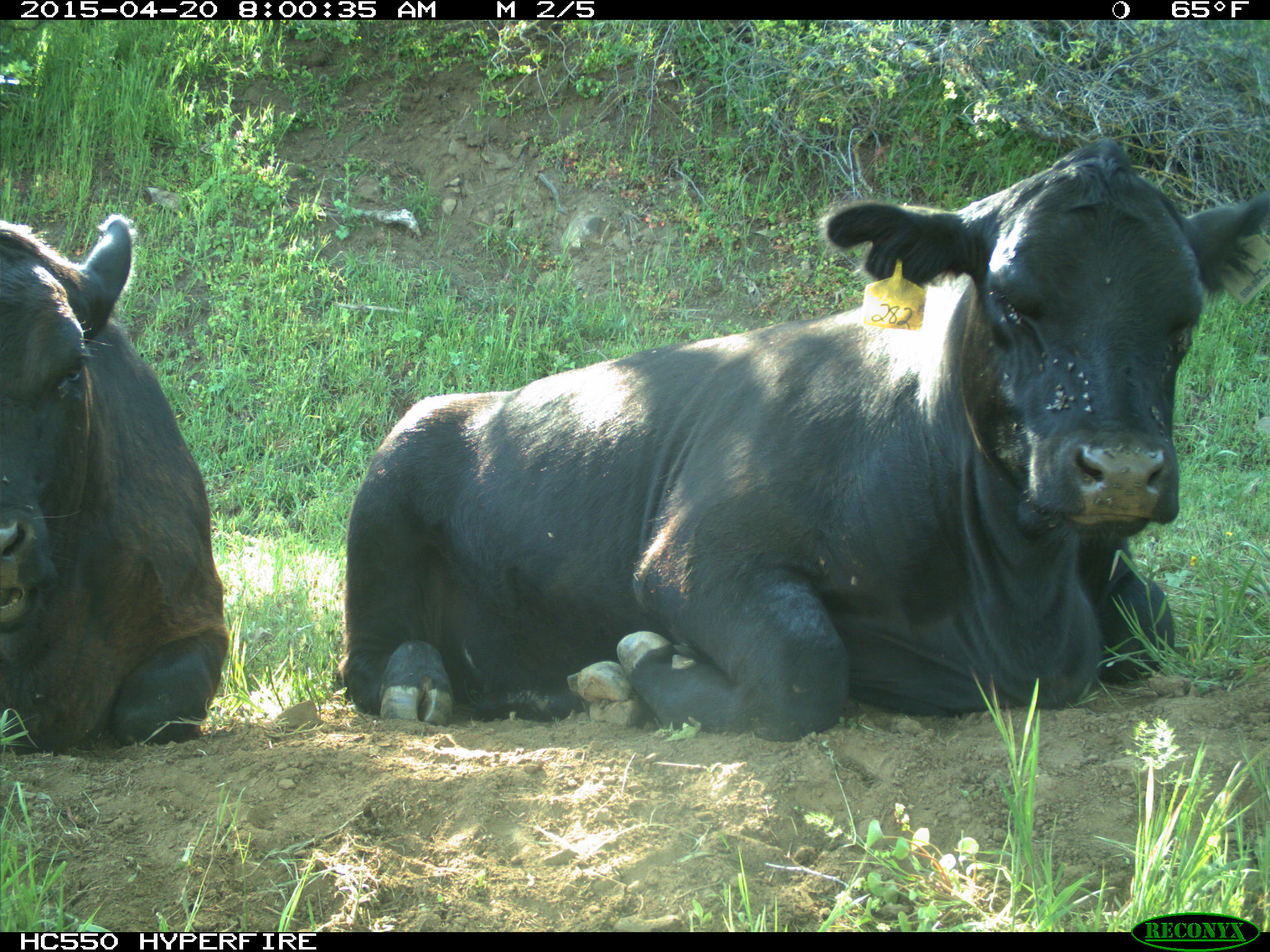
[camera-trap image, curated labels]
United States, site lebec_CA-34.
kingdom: Animalia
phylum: Chordata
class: Mammalia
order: Artiodactyla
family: Bovidae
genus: Bos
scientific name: Bos taurus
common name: domestic cow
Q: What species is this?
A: Bos taurus (domestic cow).